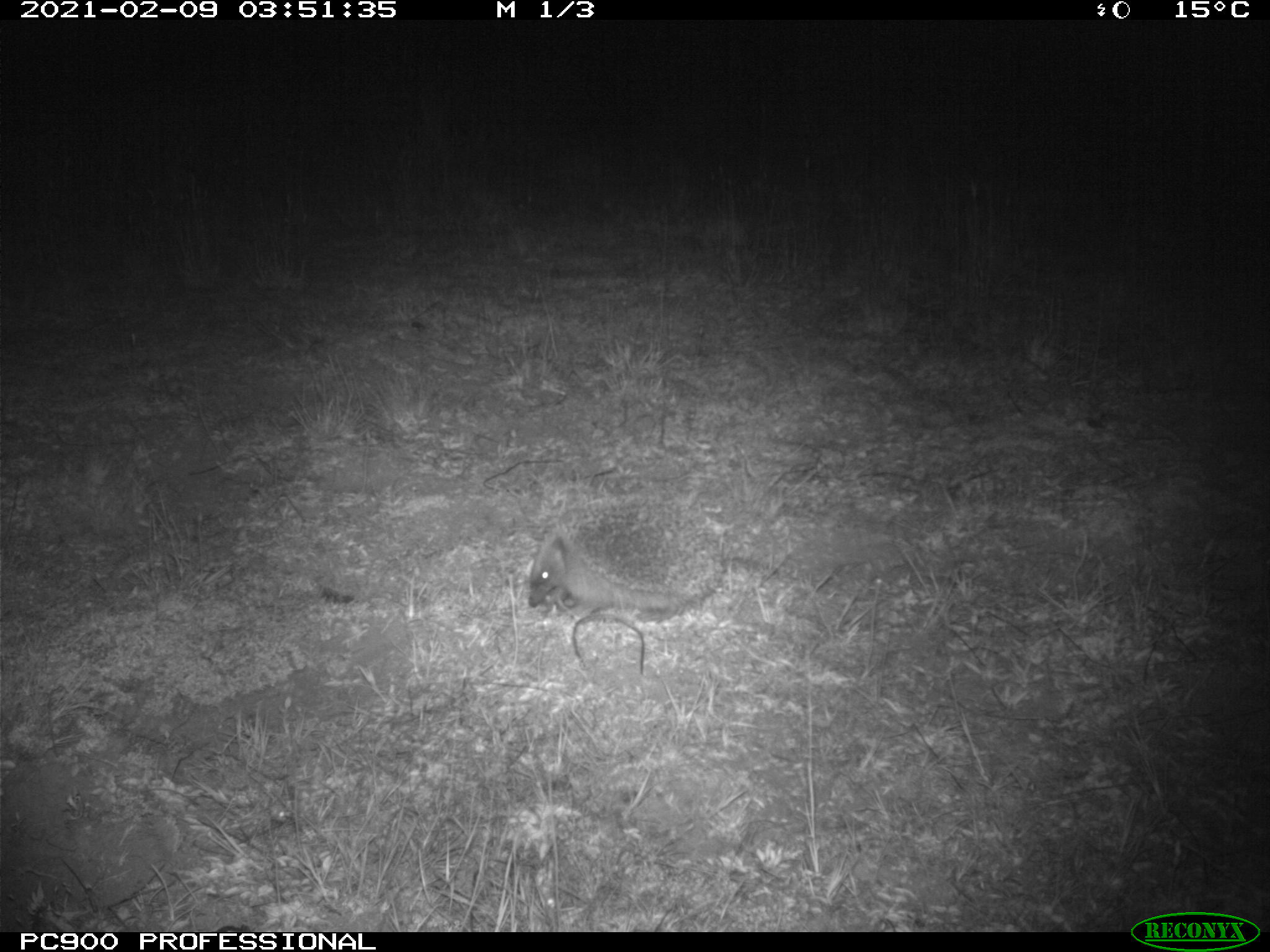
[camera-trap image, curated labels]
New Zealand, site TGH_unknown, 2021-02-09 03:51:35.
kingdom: Animalia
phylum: Chordata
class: Mammalia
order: Eulipotyphla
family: Erinaceidae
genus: Erinaceus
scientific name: Erinaceus europaeus europaeus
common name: european hedgehog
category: hedgehog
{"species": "hedgehog (european hedgehog) (Erinaceus europaeus europaeus)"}